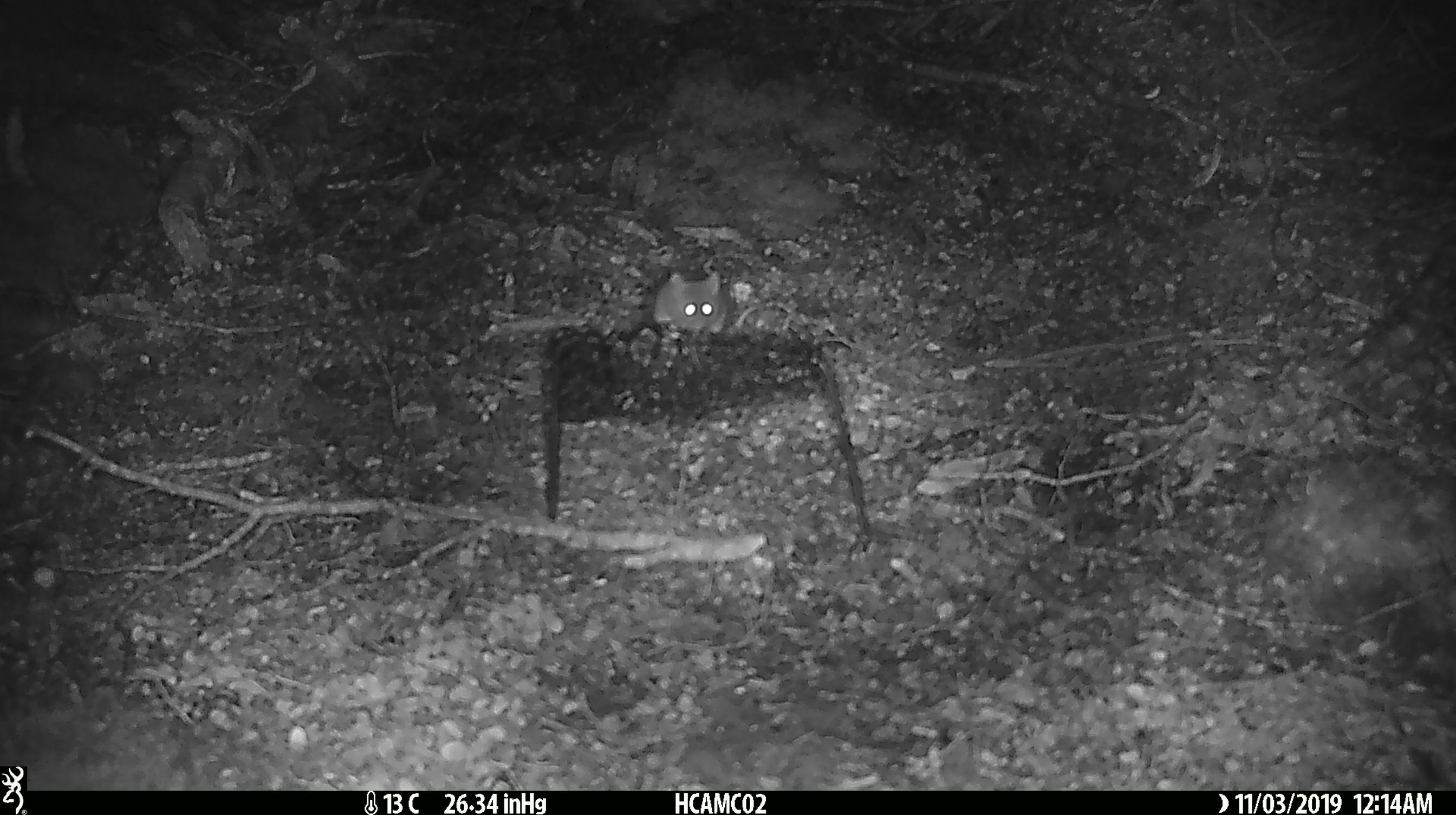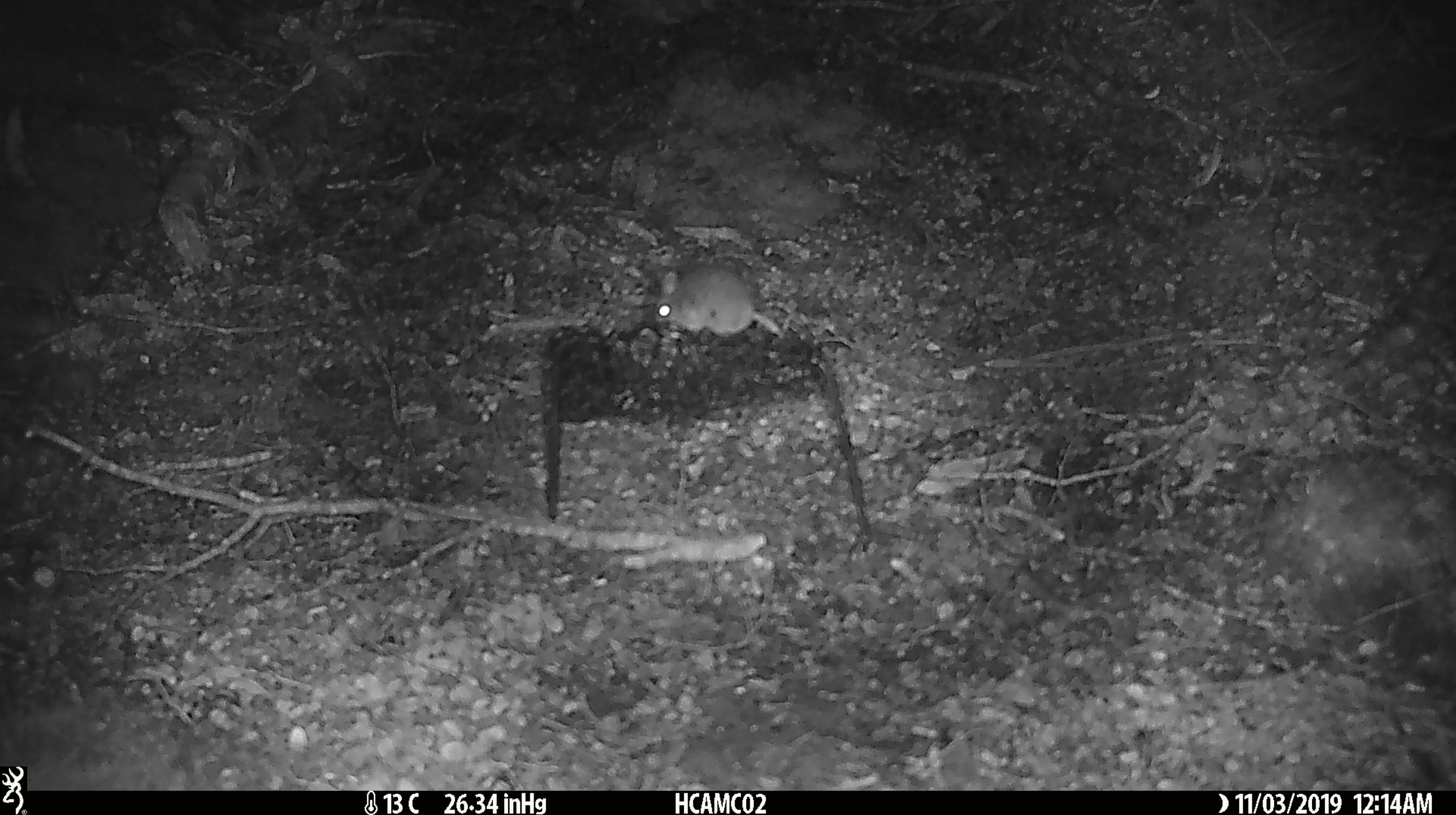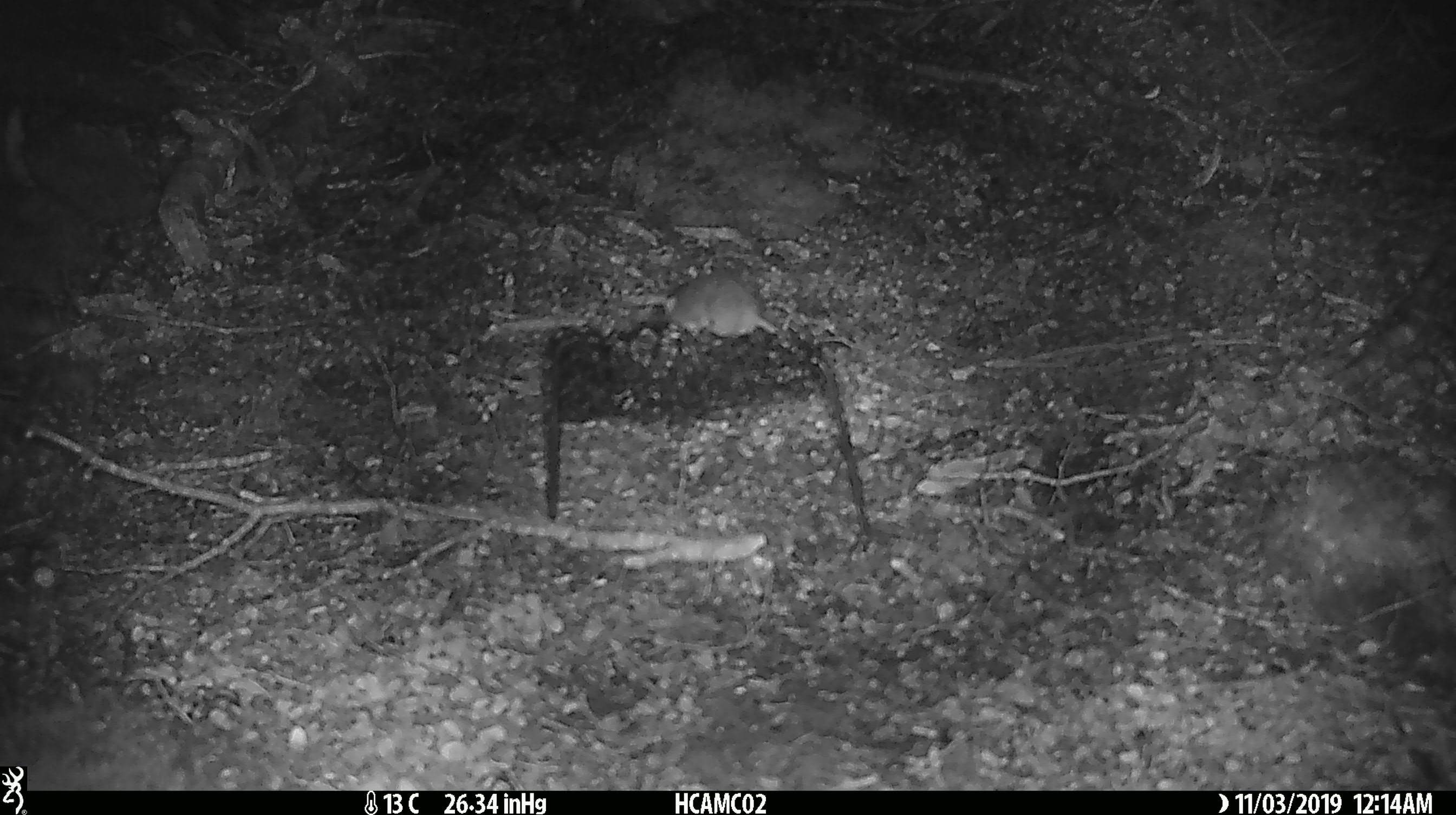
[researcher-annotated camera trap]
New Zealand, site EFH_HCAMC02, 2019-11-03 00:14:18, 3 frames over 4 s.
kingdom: Animalia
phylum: Chordata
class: Mammalia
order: Rodentia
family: Muridae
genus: Mus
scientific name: Mus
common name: mouse